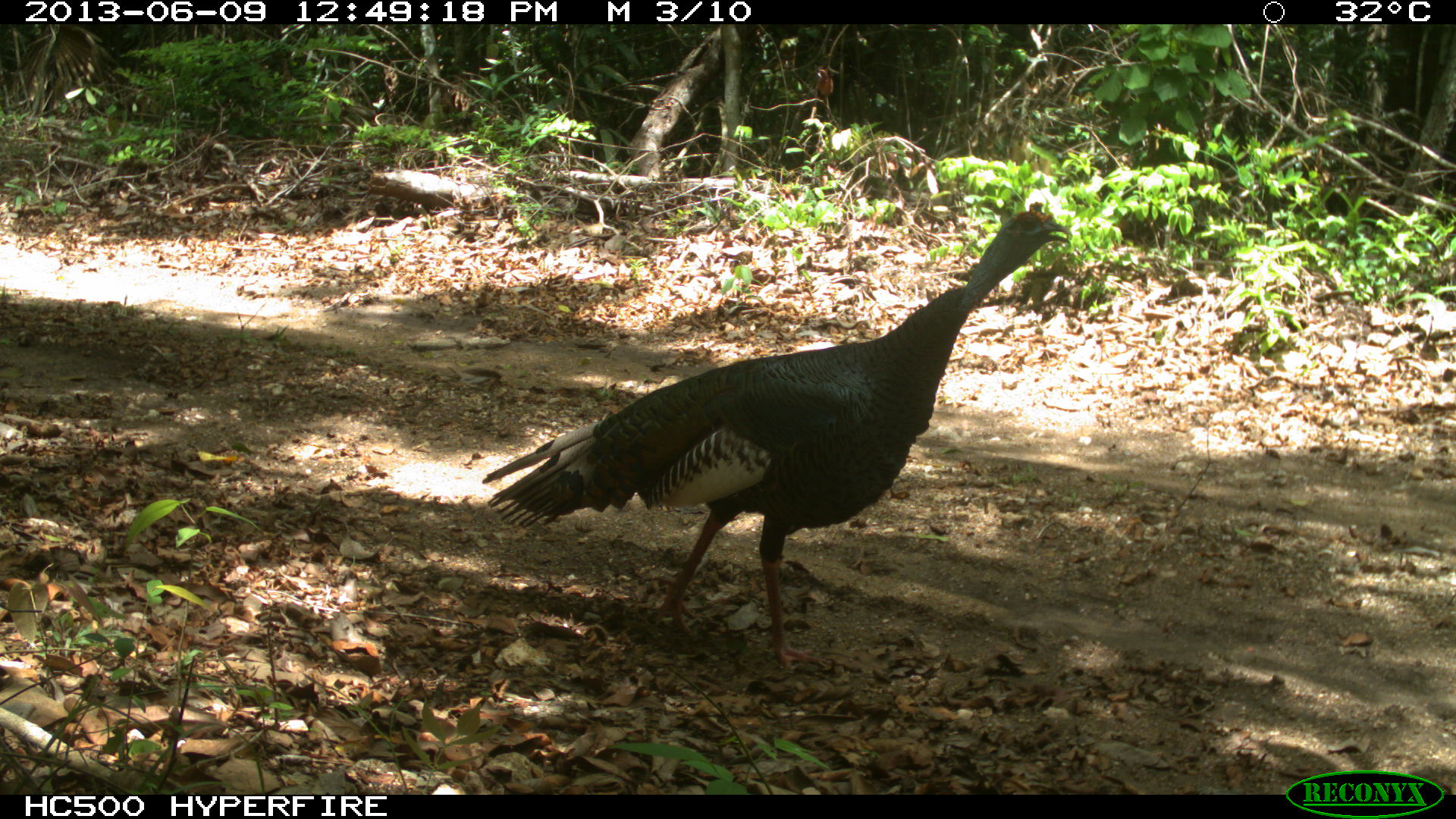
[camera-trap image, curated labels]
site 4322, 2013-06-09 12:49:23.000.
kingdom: Animalia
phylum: Chordata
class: Aves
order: Galliformes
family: Phasianidae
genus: Meleagris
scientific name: Meleagris ocellata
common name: ocellated turkey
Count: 1.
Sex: male.